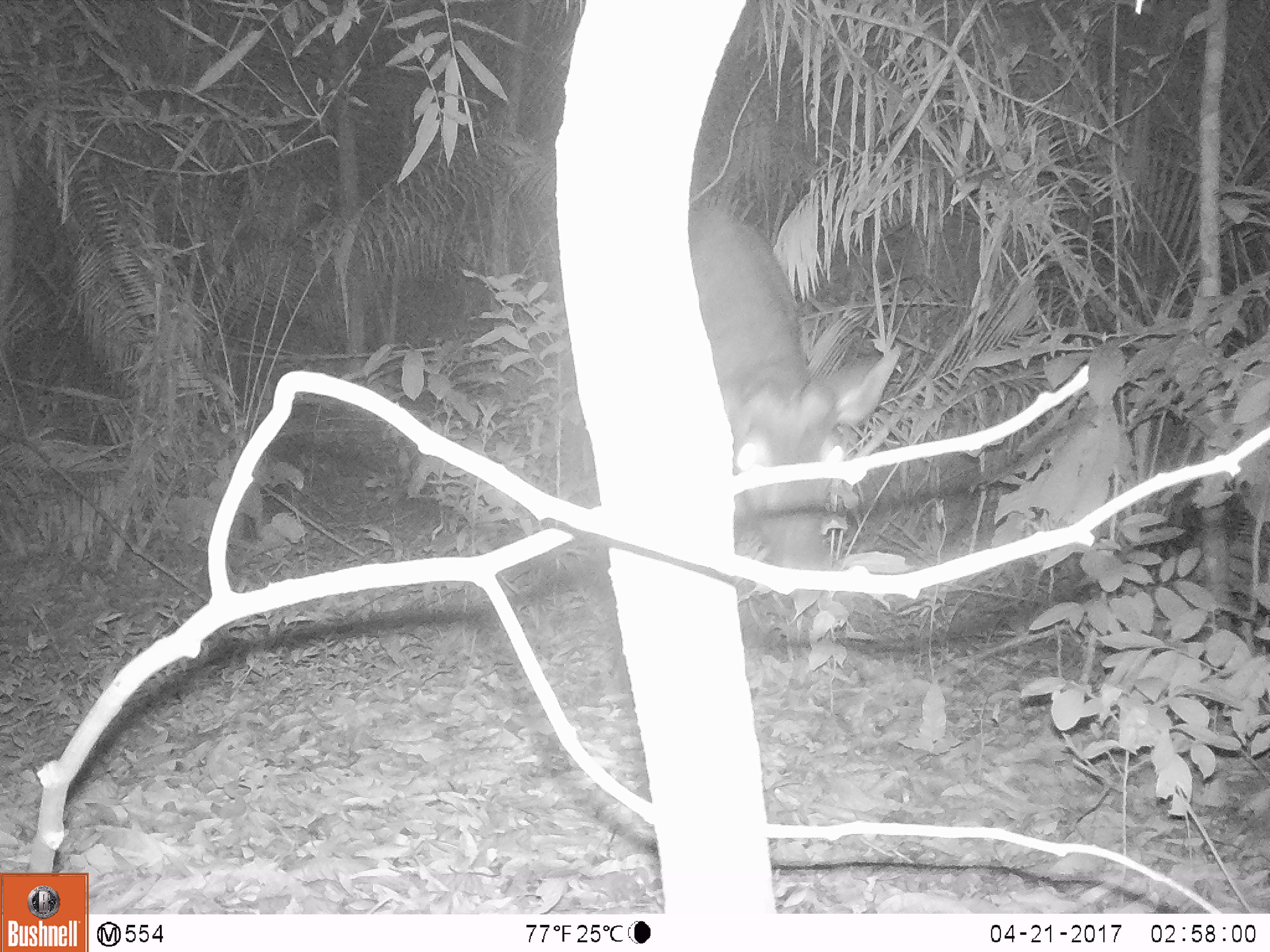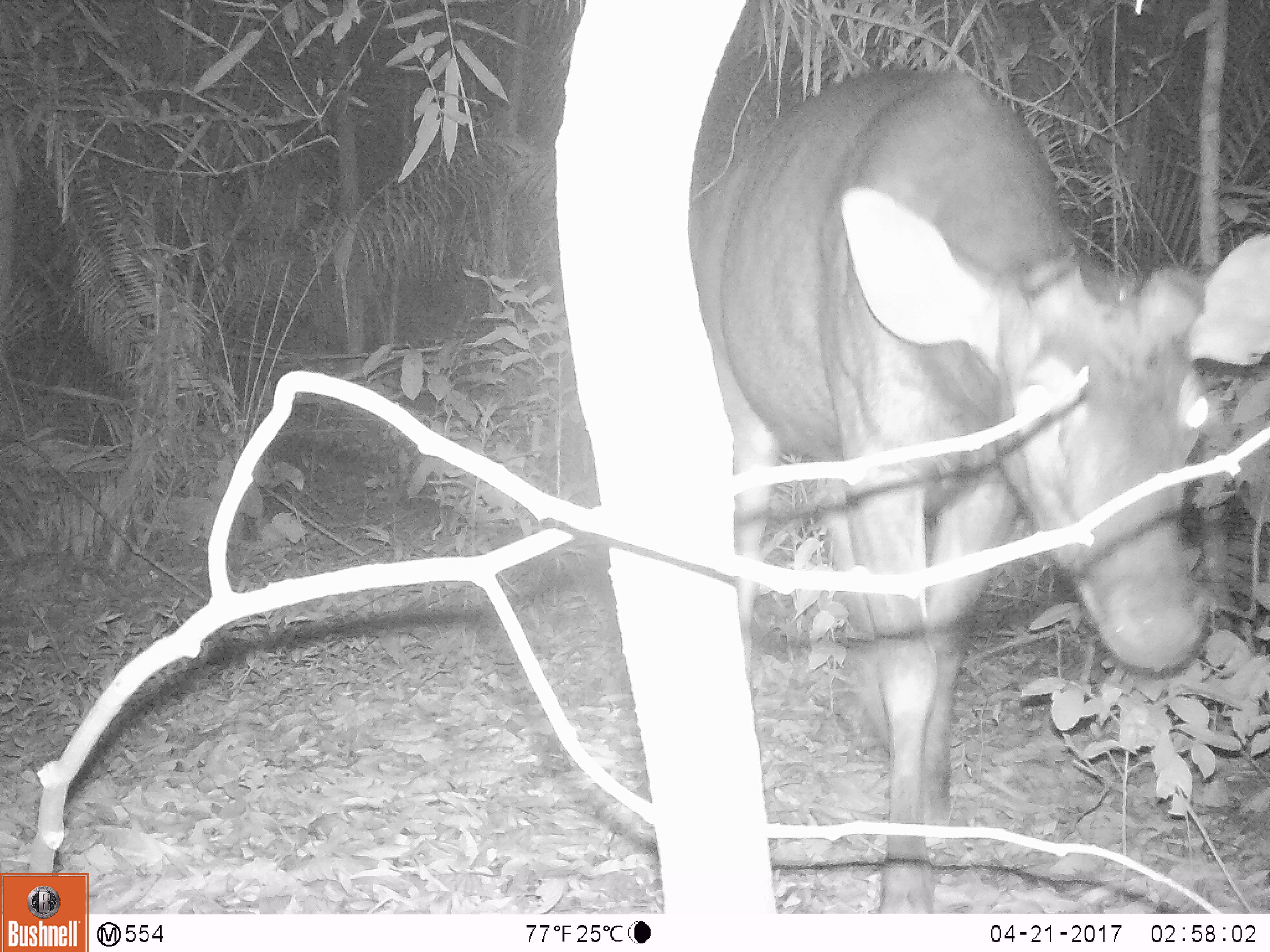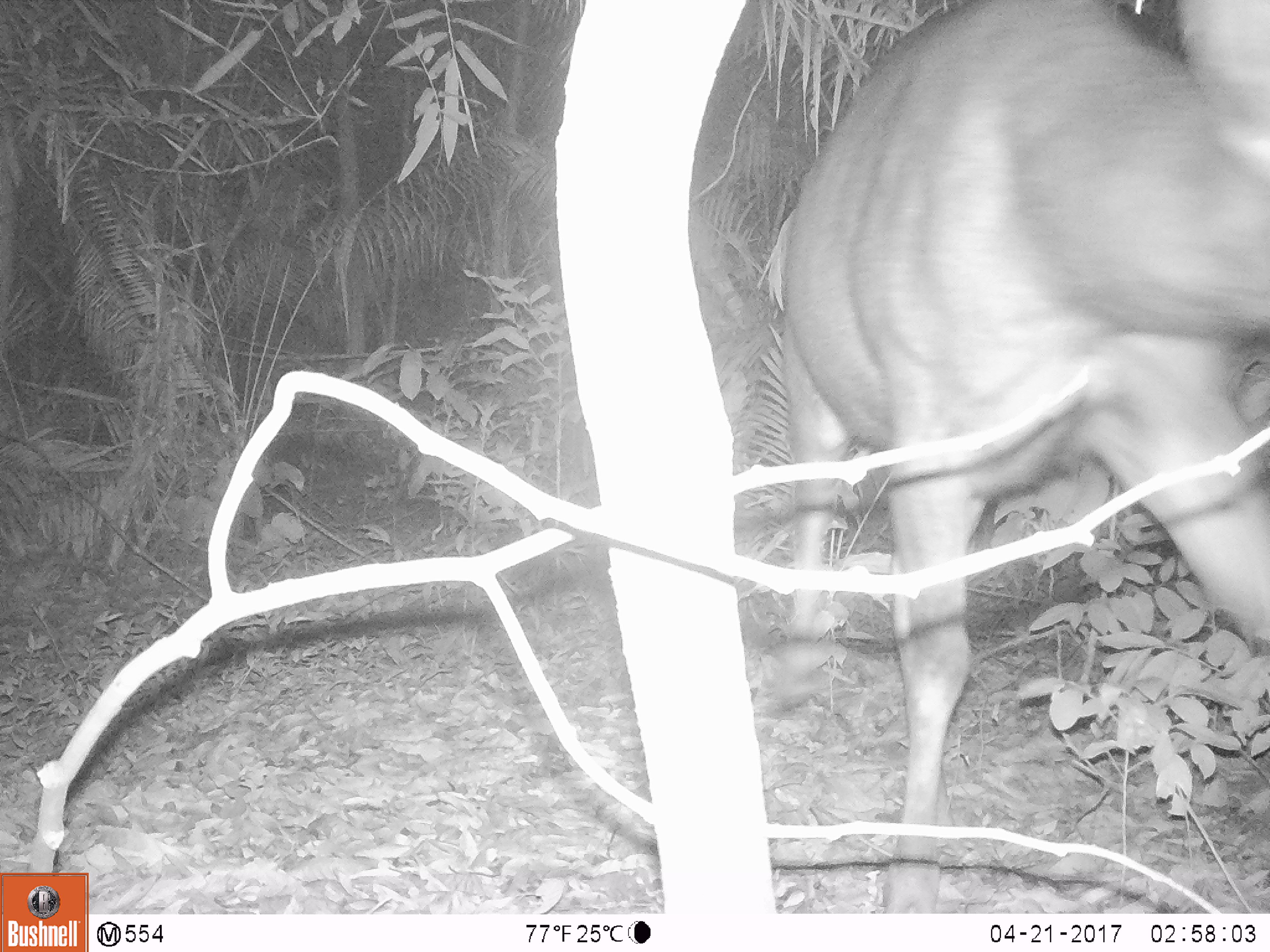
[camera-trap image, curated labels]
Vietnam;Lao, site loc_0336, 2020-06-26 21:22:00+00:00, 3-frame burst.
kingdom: Animalia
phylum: Chordata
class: Mammalia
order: Artiodactyla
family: Cervidae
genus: Muntiacus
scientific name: Muntiacus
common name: muntjacs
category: unidentified muntjac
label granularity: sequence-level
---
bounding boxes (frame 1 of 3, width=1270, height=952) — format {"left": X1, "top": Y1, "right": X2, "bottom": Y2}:
unidentified muntjac: {"left": 687, "top": 208, "right": 900, "bottom": 618}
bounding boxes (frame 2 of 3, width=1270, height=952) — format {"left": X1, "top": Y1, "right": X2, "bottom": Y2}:
unidentified muntjac: {"left": 690, "top": 64, "right": 1268, "bottom": 913}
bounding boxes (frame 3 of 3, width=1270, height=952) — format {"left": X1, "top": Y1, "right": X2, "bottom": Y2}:
unidentified muntjac: {"left": 767, "top": 0, "right": 1268, "bottom": 913}